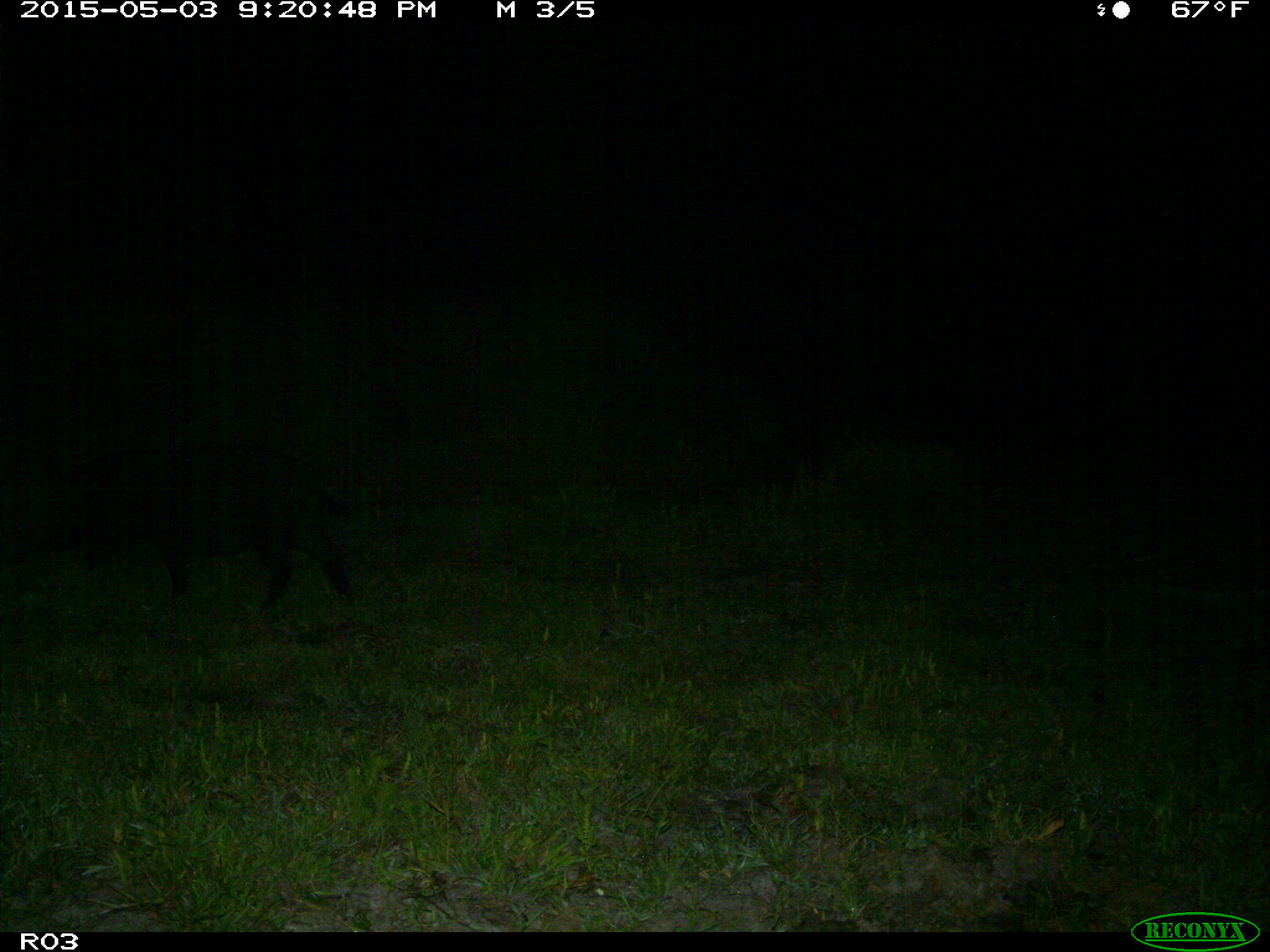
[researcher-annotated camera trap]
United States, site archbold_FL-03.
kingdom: Animalia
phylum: Chordata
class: Mammalia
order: Artiodactyla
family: Suidae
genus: Sus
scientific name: Sus scrofa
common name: wild boar